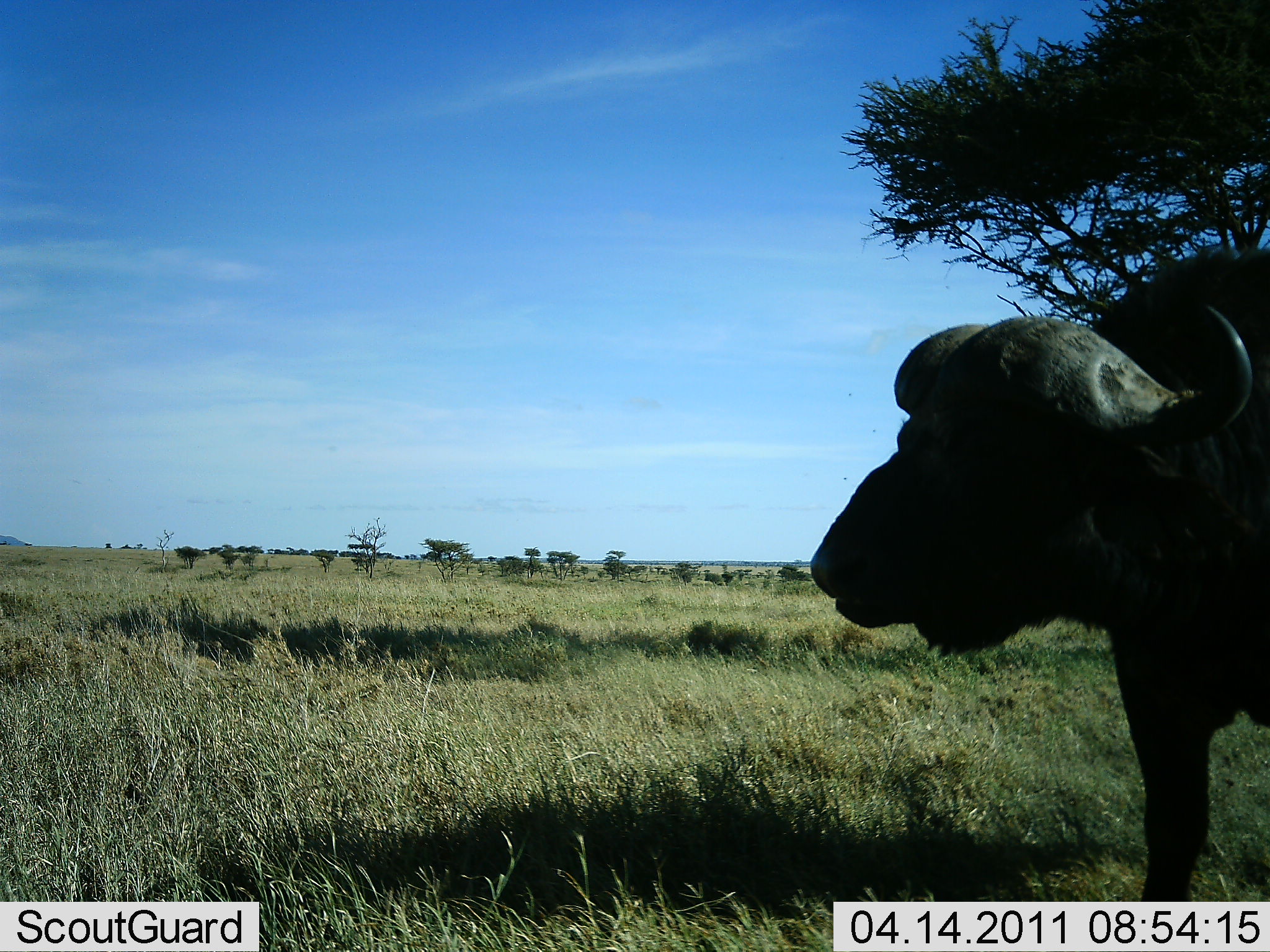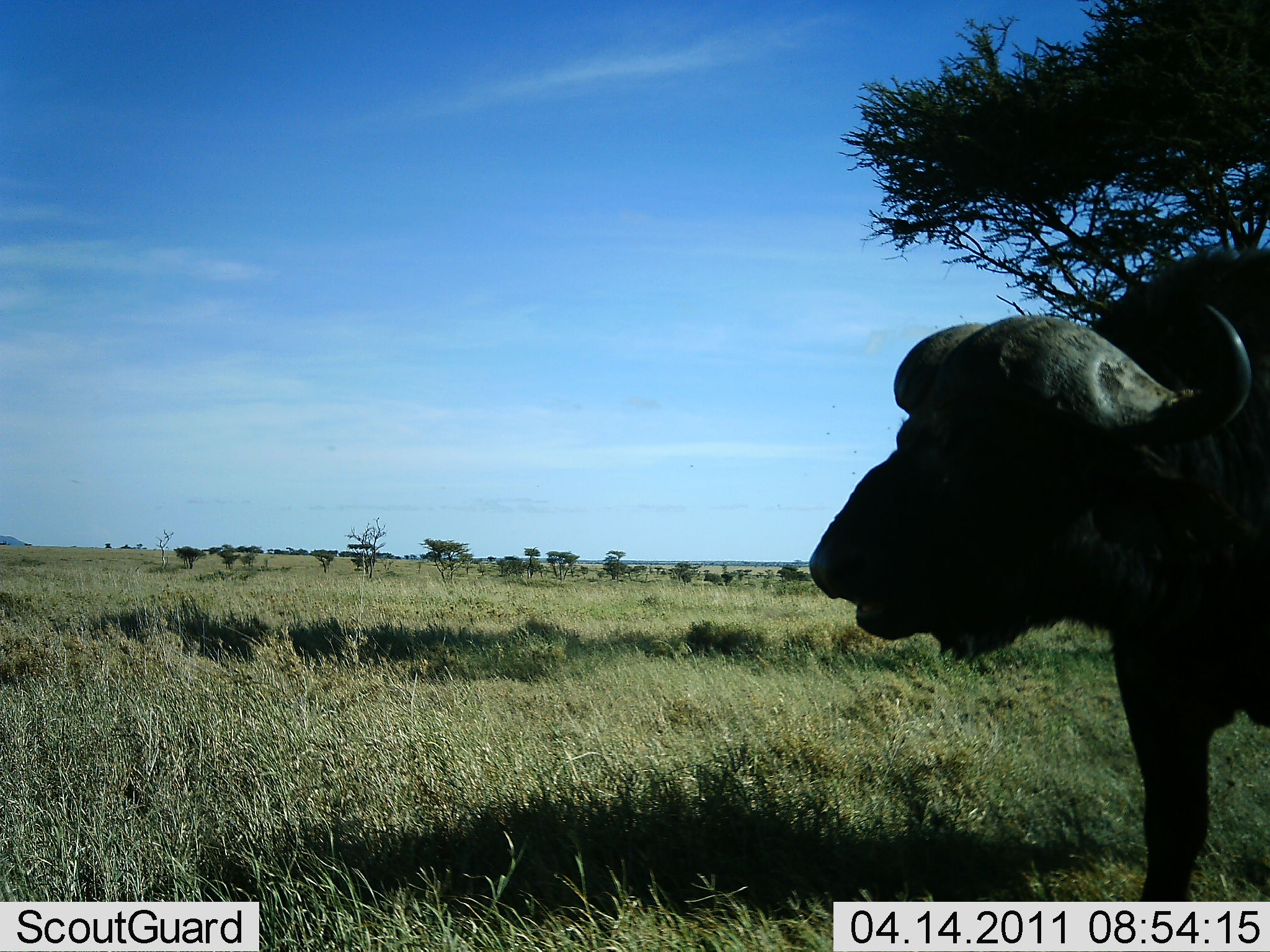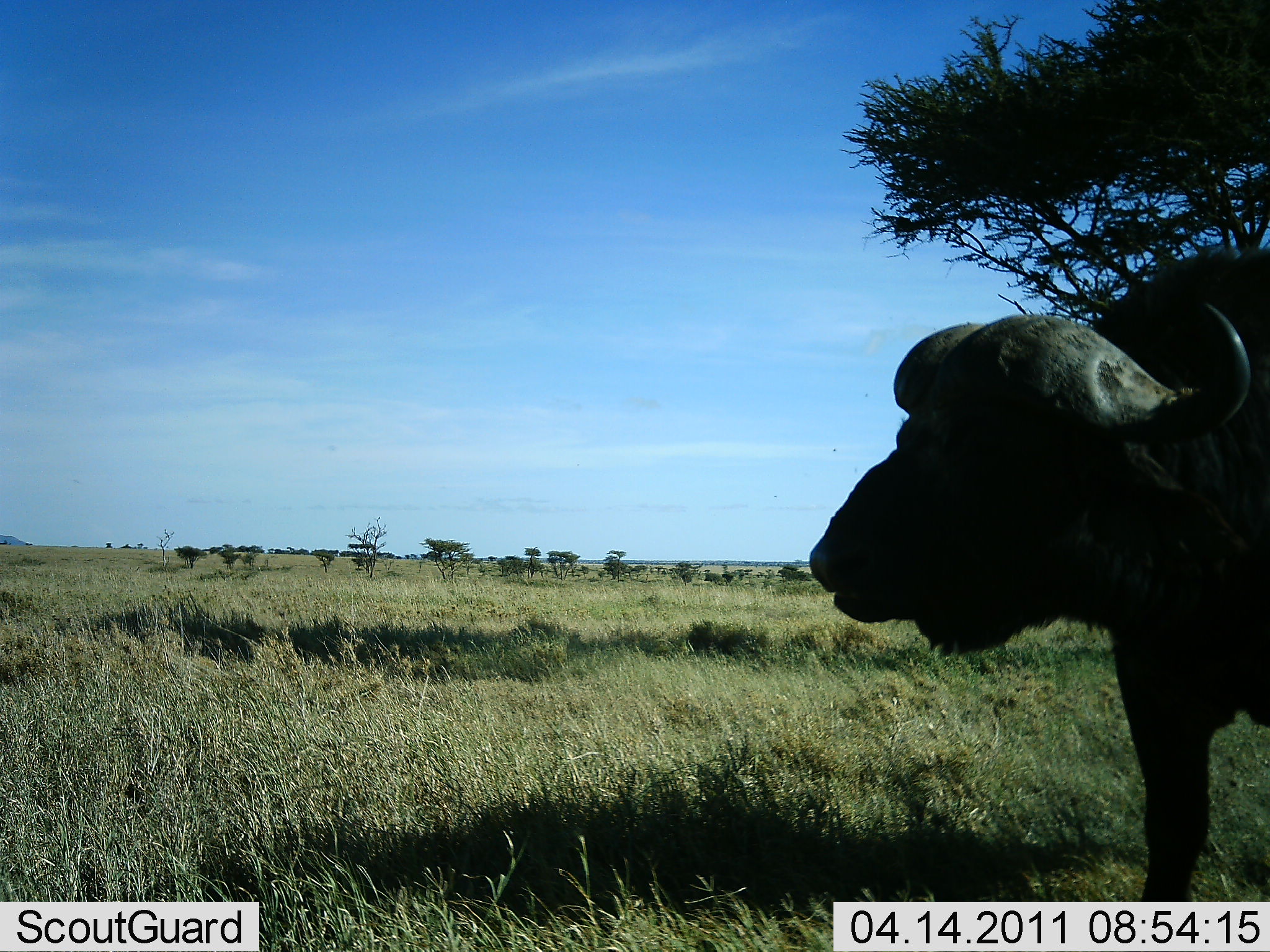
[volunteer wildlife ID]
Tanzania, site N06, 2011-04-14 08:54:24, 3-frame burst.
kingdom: Animalia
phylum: Chordata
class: Mammalia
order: Artiodactyla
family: Bovidae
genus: Syncerus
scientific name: Syncerus caffer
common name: cape buffalo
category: buffalo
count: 1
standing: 45%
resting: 0%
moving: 0%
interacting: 0%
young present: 0%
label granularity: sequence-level